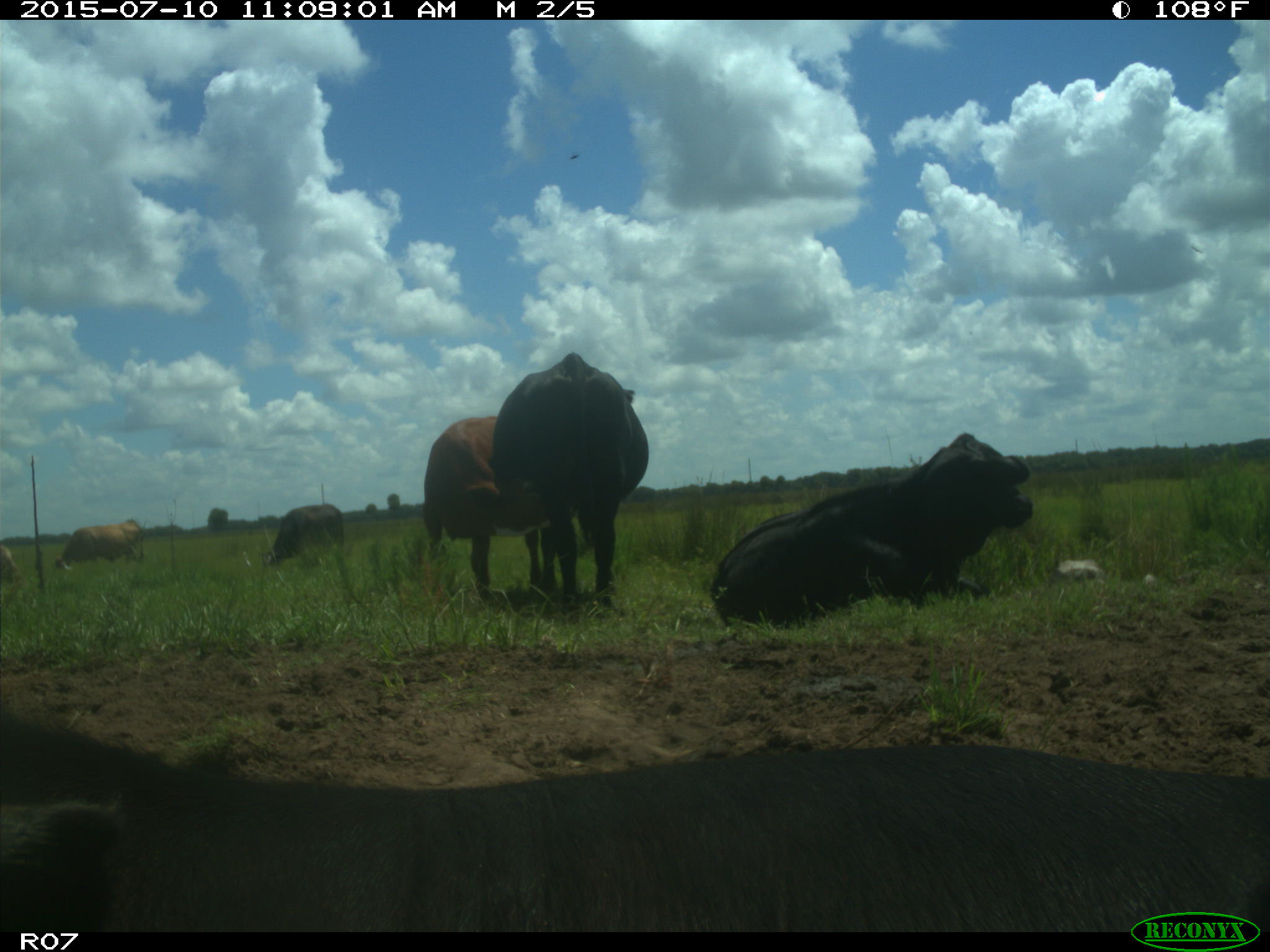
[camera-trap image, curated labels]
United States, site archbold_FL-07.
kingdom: Animalia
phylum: Chordata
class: Mammalia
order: Artiodactyla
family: Bovidae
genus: Bos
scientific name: Bos taurus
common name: domestic cow